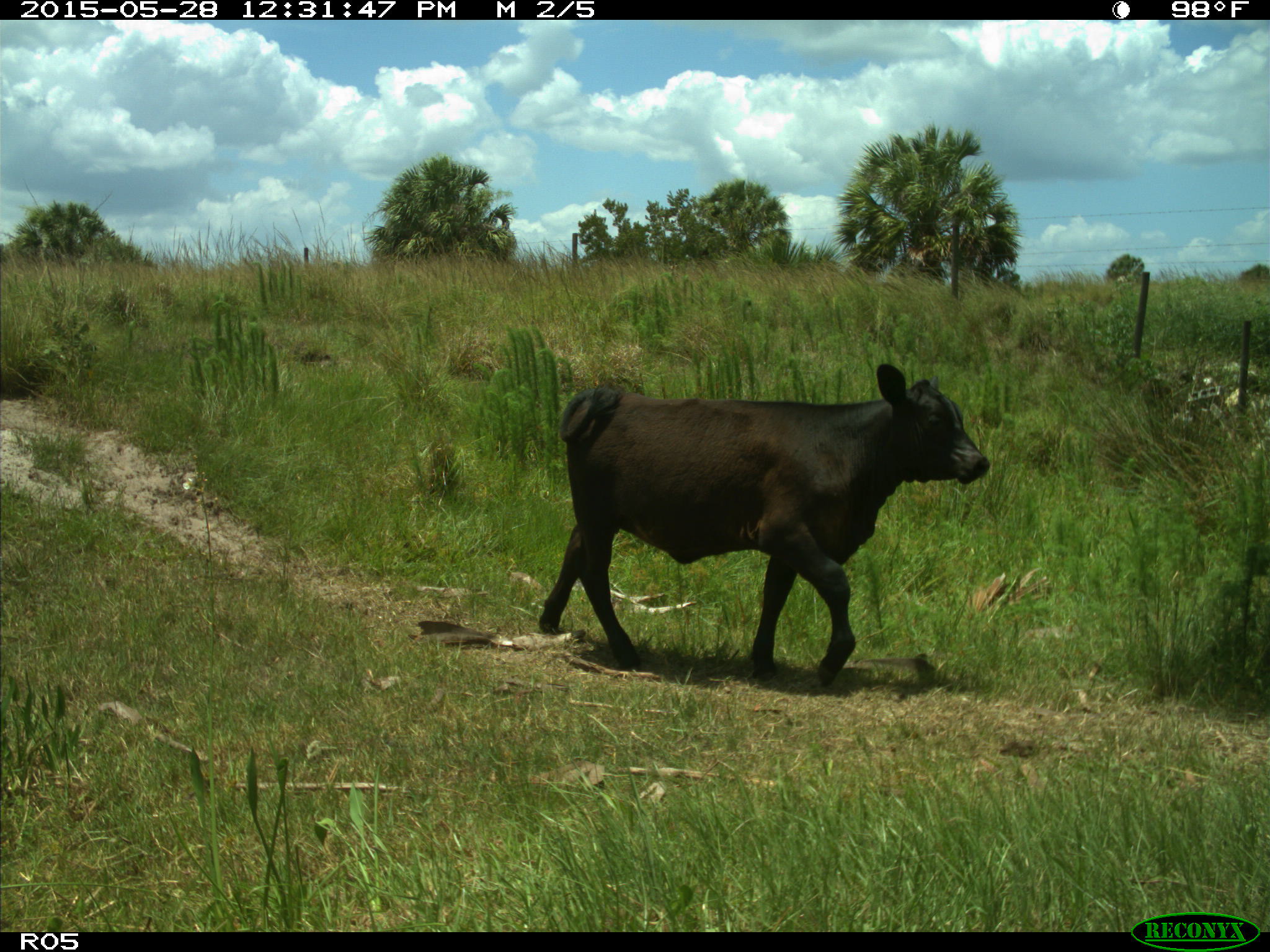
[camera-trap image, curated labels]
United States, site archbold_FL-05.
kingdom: Animalia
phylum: Chordata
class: Mammalia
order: Artiodactyla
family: Bovidae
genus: Bos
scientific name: Bos taurus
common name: domestic cow